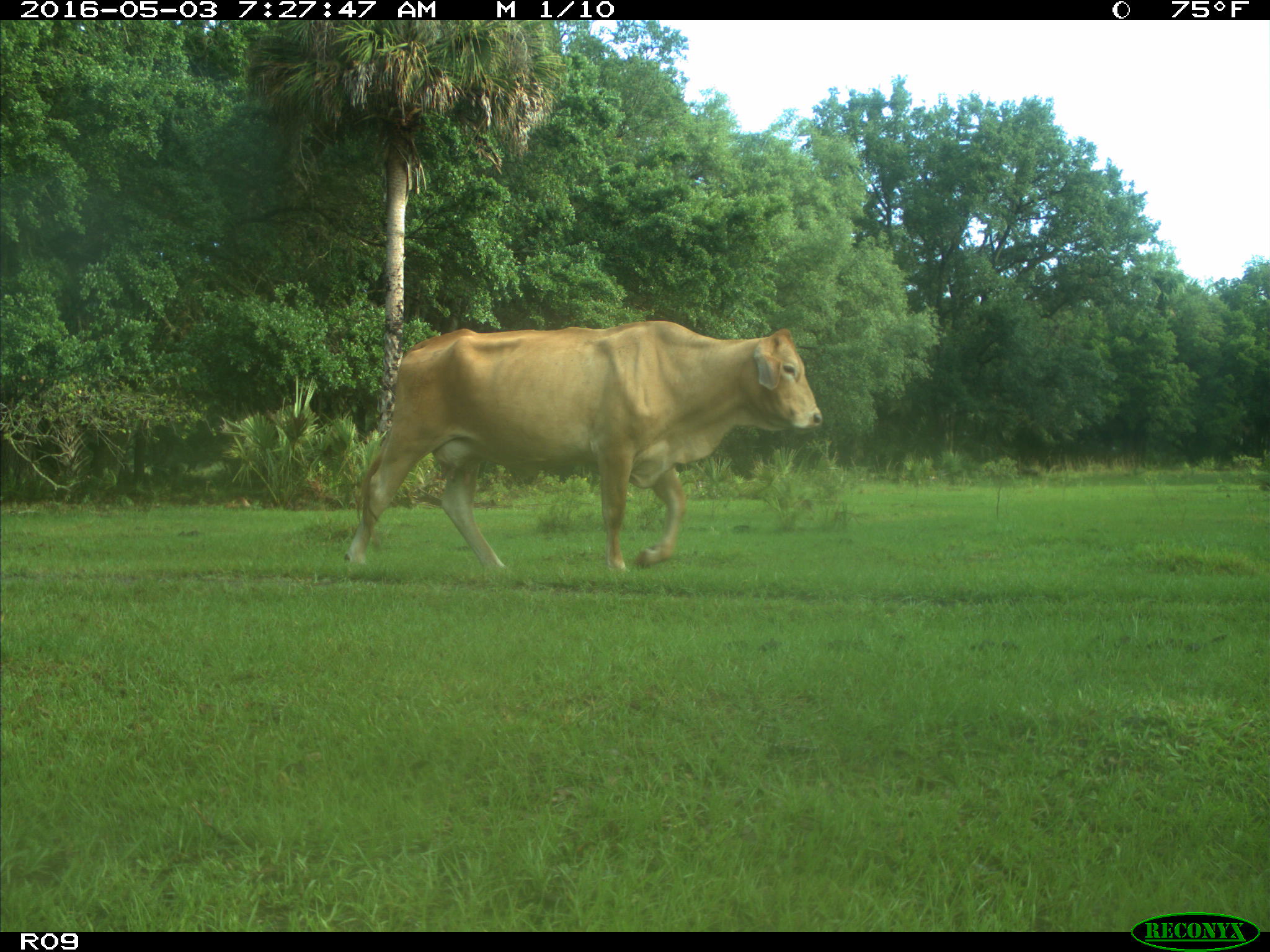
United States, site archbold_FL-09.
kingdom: Animalia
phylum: Chordata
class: Mammalia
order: Artiodactyla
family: Bovidae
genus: Bos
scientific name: Bos taurus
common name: domestic cow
Bos taurus (domestic cow).